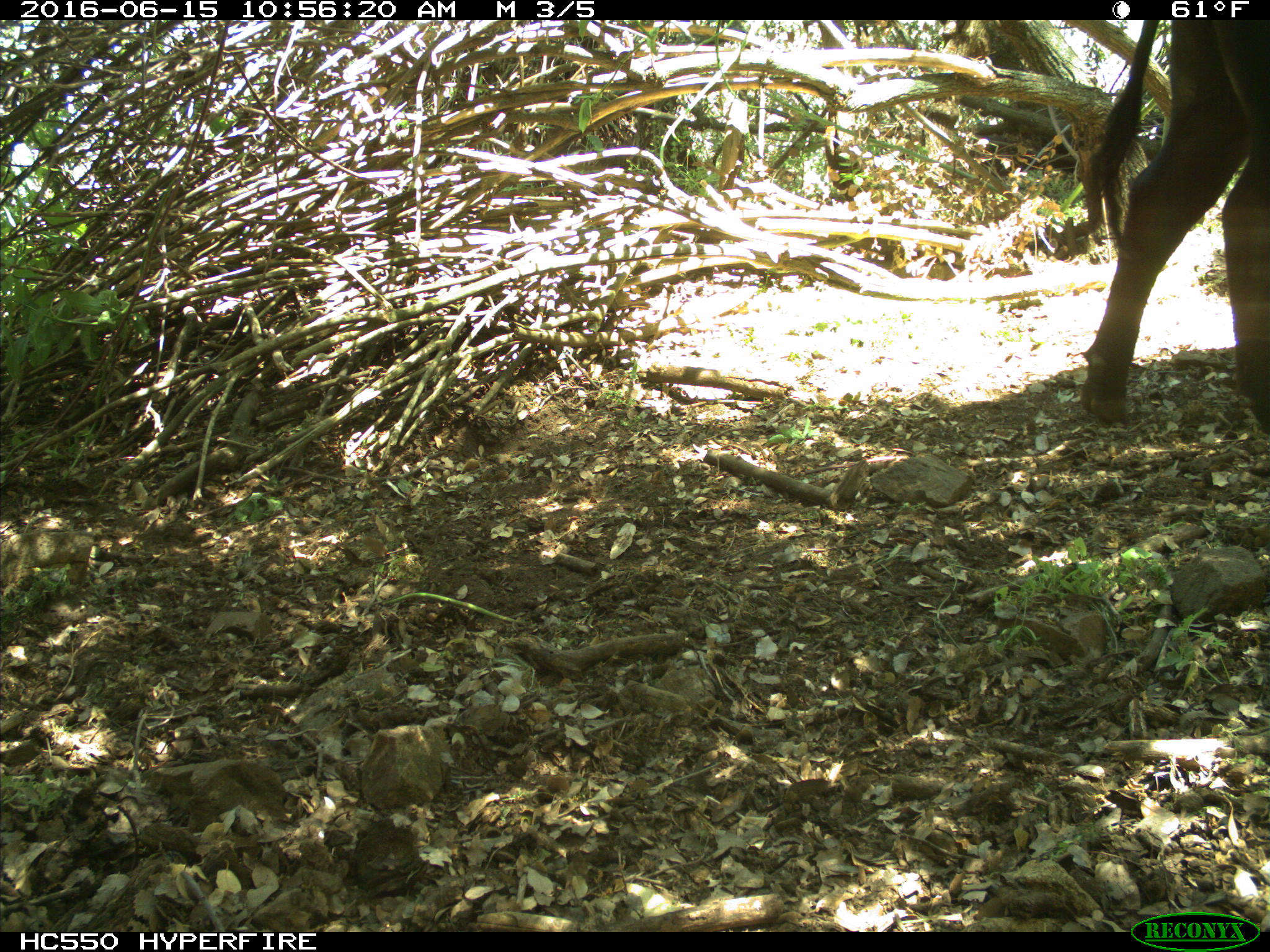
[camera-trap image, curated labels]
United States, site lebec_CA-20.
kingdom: Animalia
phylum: Chordata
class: Mammalia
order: Artiodactyla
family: Bovidae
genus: Bos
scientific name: Bos taurus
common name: domestic cow